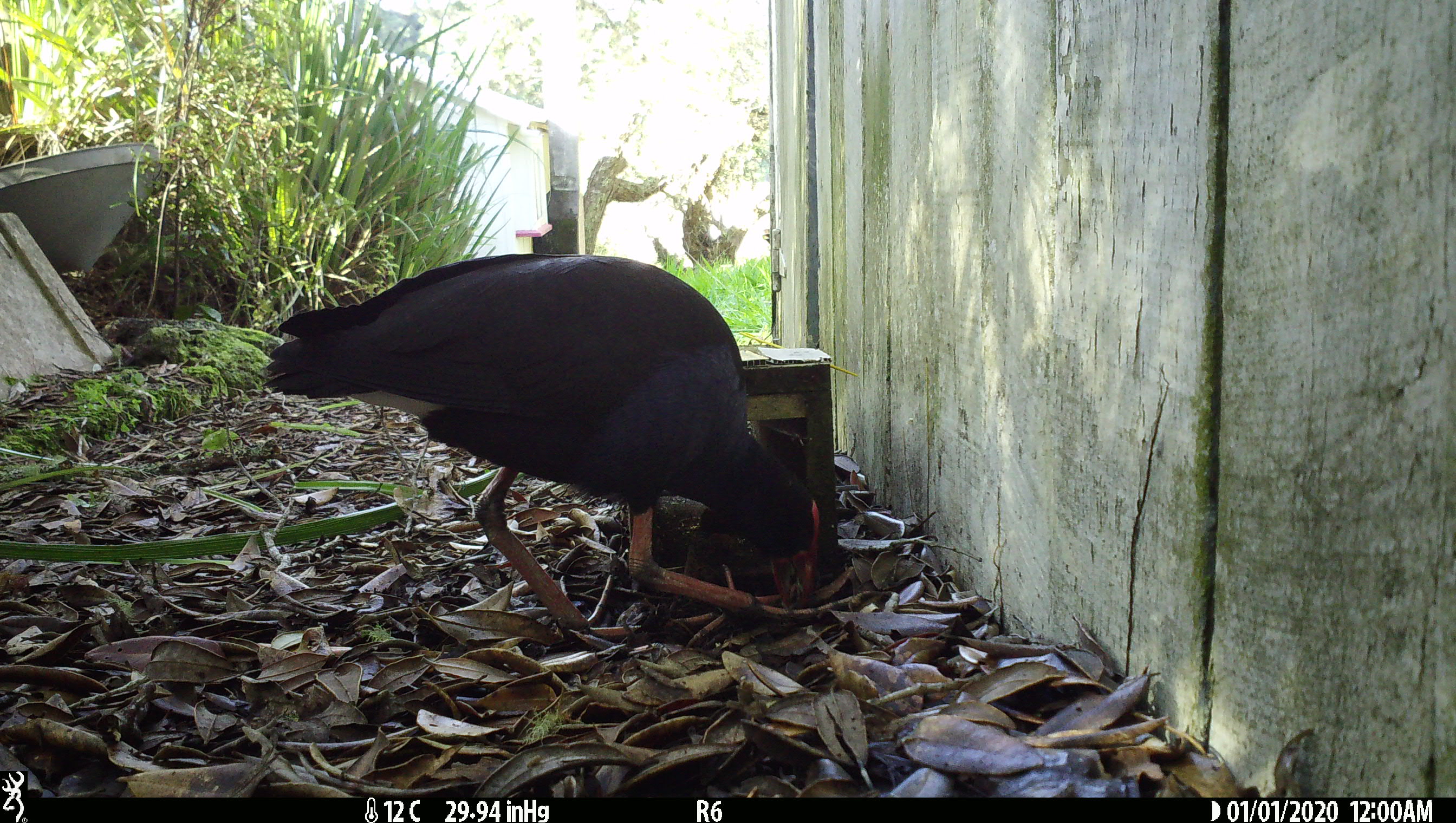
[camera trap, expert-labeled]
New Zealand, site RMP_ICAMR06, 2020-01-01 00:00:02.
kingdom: Animalia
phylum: Chordata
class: Aves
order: Gruiformes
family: Rallidae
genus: Porphyrio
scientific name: Porphyrio melanotus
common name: australasian swamphen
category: pukeko